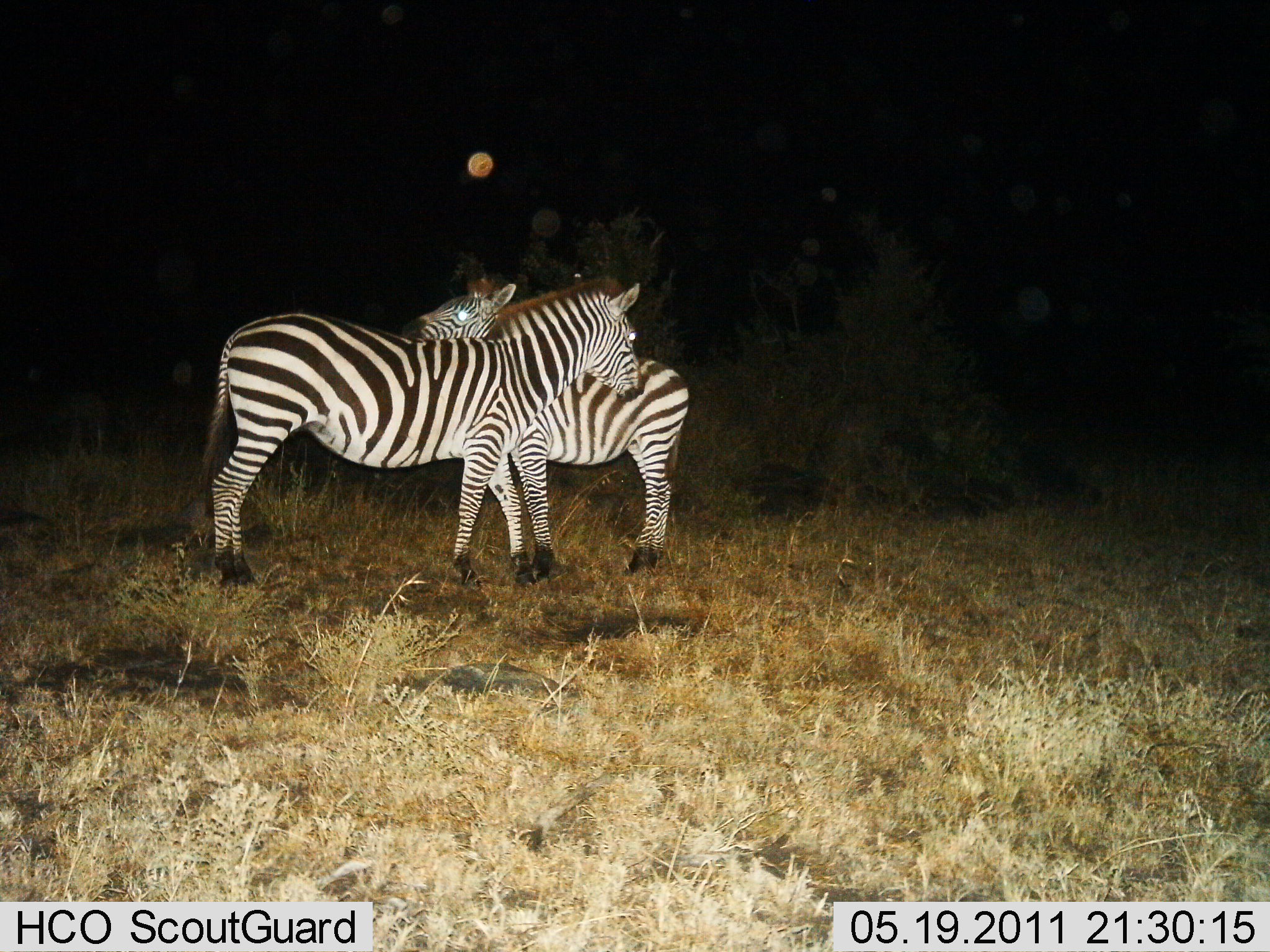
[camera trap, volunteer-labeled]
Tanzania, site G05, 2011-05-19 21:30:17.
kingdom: Animalia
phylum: Chordata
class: Mammalia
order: Perissodactyla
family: Equidae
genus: Equus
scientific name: Equus quagga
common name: plains zebra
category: zebra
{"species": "zebra (plains zebra) (Equus quagga)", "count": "2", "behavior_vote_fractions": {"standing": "50%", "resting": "0%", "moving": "0%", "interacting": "71%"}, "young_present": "0%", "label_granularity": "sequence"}